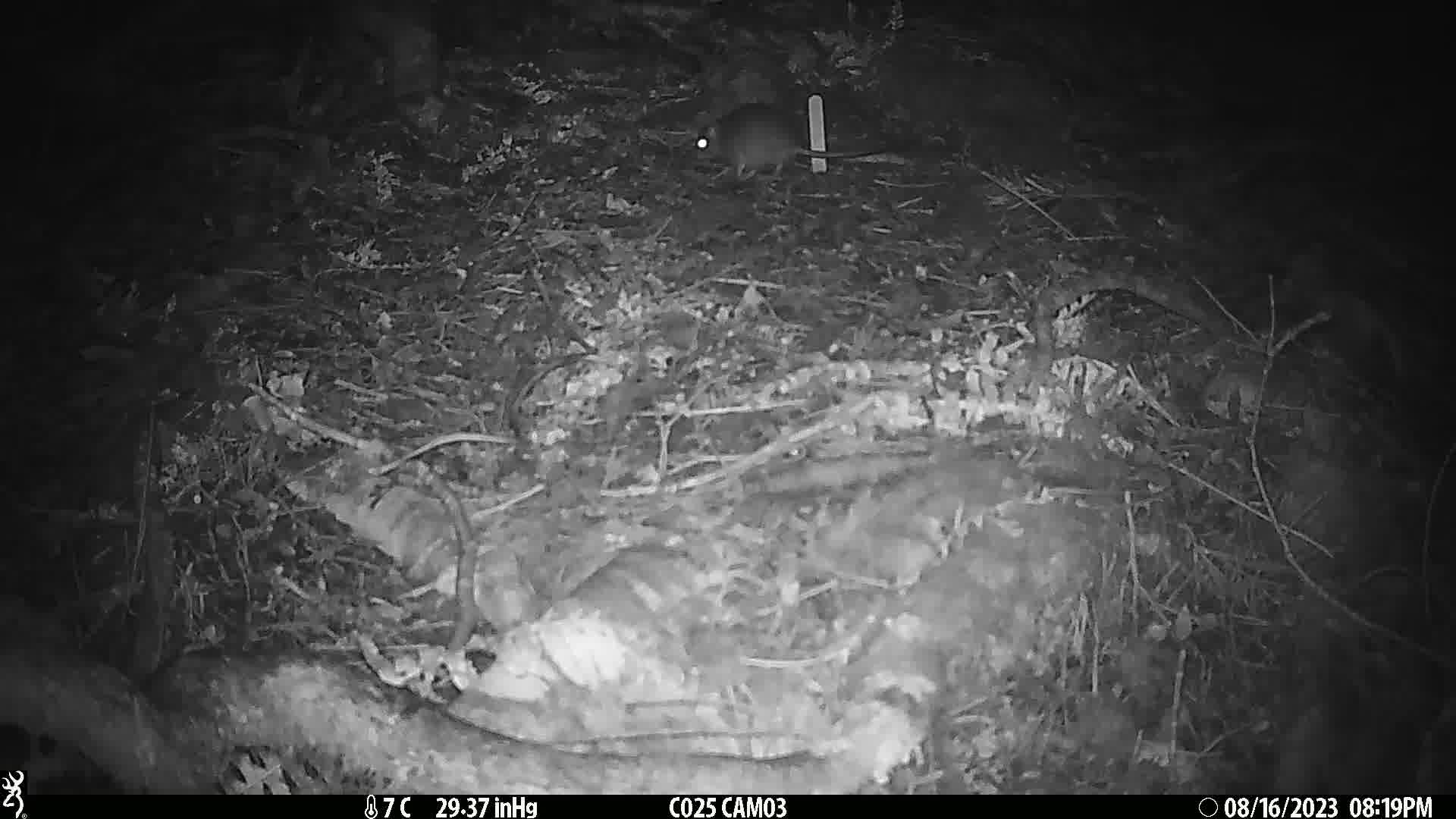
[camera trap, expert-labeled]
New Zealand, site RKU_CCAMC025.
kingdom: Animalia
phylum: Chordata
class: Mammalia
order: Rodentia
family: Muridae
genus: Rattus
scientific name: Rattus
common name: rat